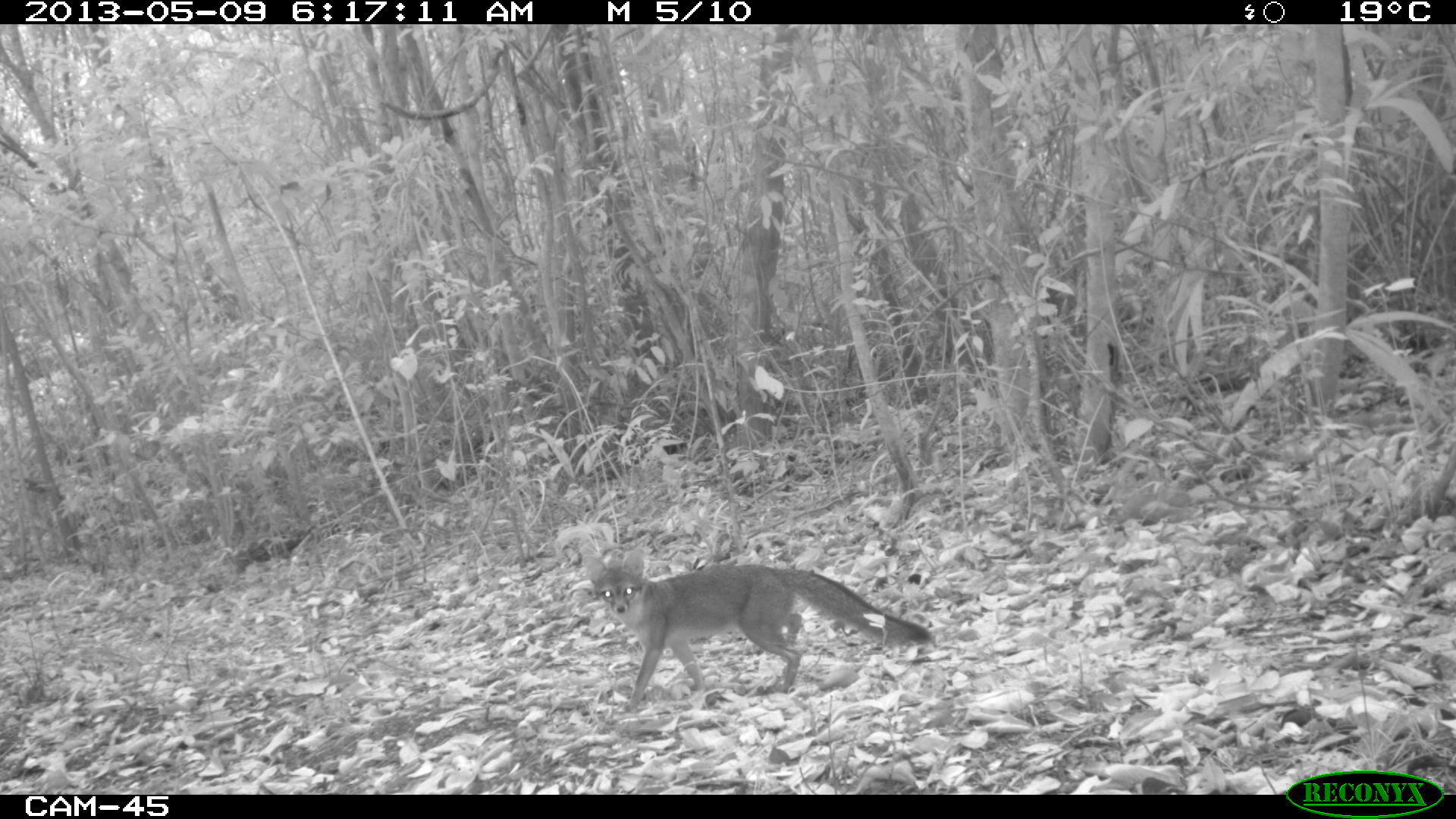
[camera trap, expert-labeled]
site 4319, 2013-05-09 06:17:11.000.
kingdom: Animalia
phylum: Chordata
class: Mammalia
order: Carnivora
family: Canidae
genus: Urocyon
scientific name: Urocyon cinereoargenteus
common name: gray fox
Urocyon cinereoargenteus (gray fox), count 1.